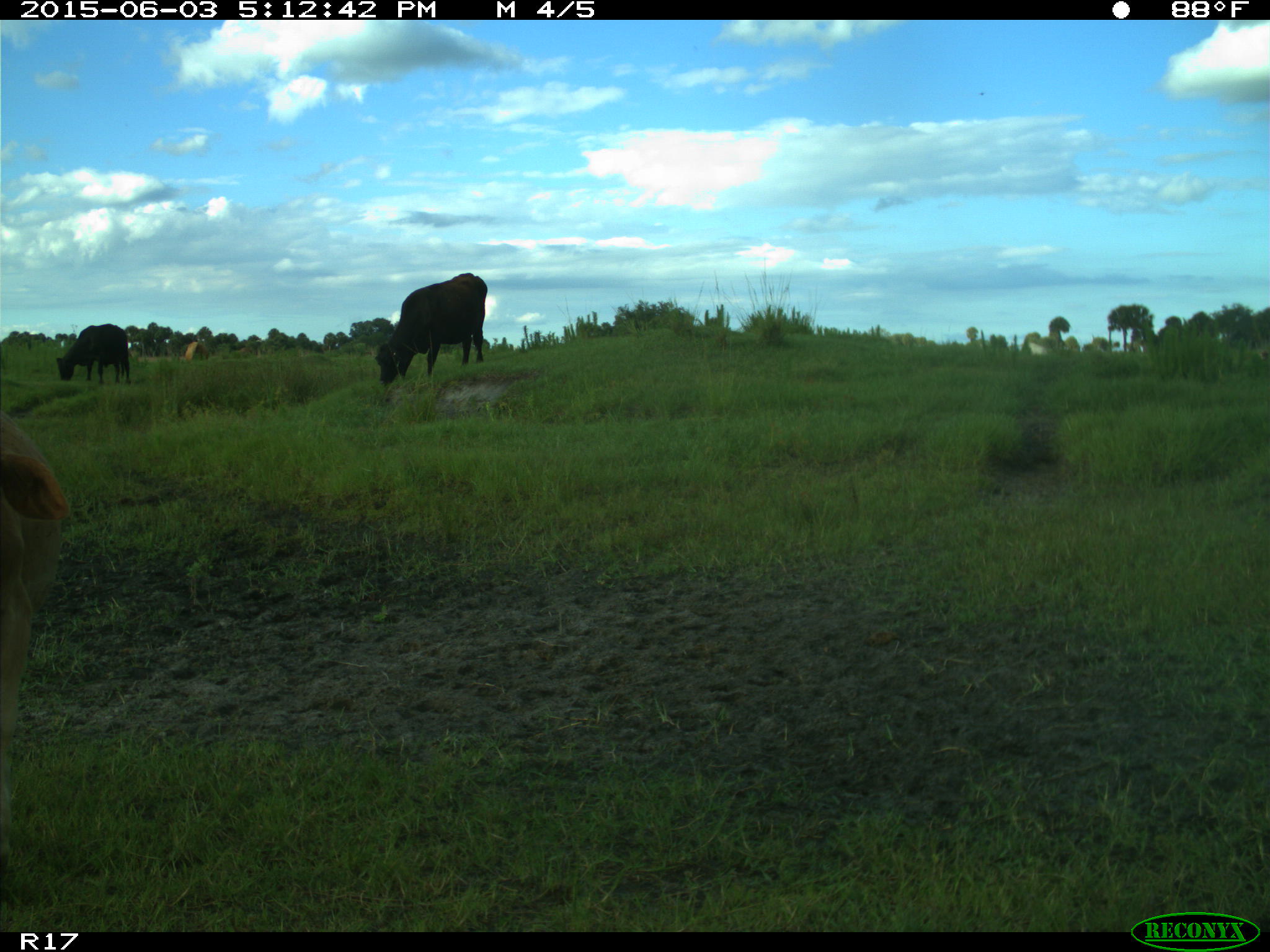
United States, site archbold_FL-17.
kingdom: Animalia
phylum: Chordata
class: Mammalia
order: Artiodactyla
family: Bovidae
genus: Bos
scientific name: Bos taurus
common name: domestic cow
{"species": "Bos taurus (domestic cow)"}